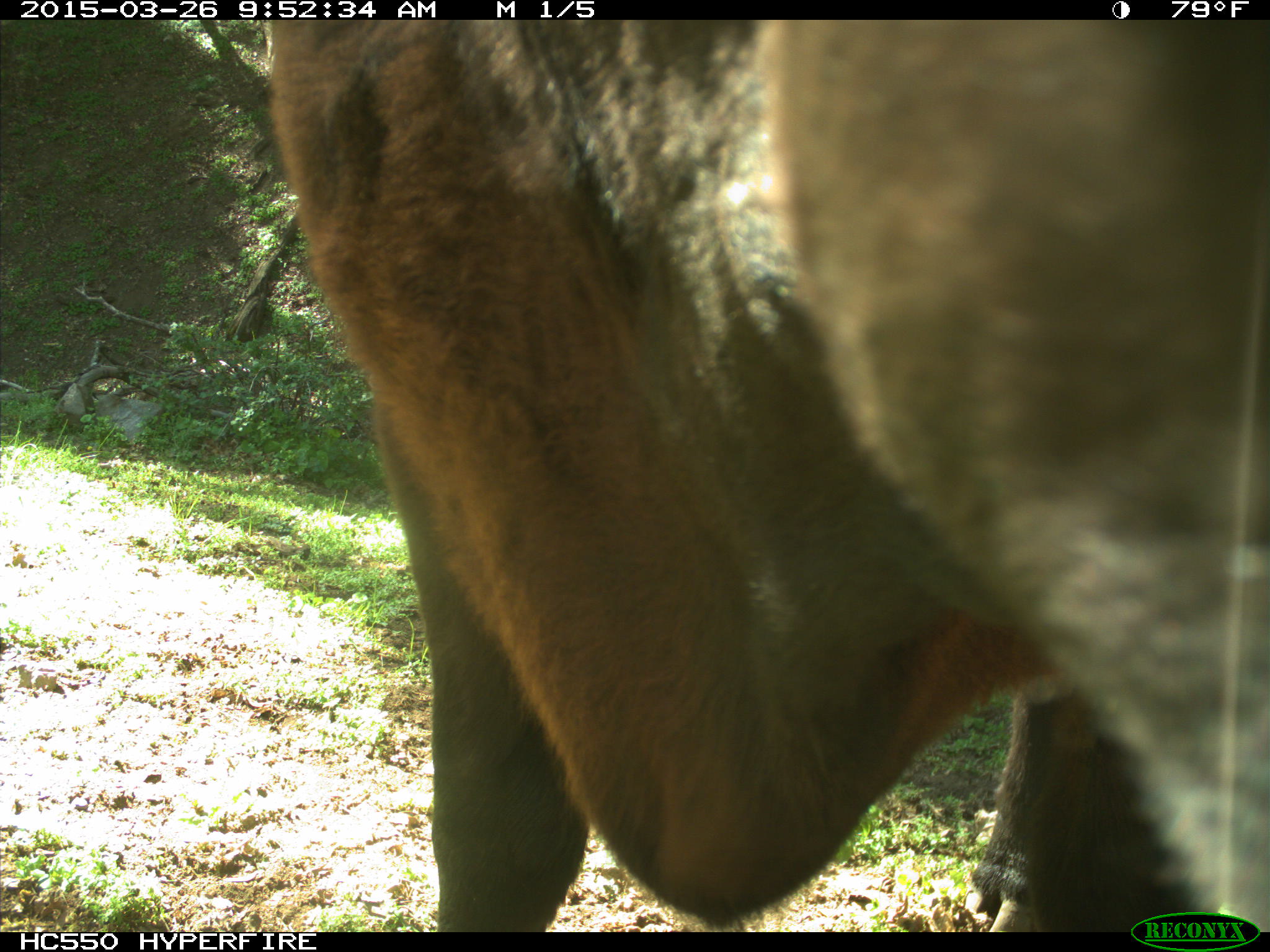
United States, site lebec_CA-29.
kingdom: Animalia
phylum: Chordata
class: Mammalia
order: Artiodactyla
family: Bovidae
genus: Bos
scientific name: Bos taurus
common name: domestic cow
Bos taurus (domestic cow).